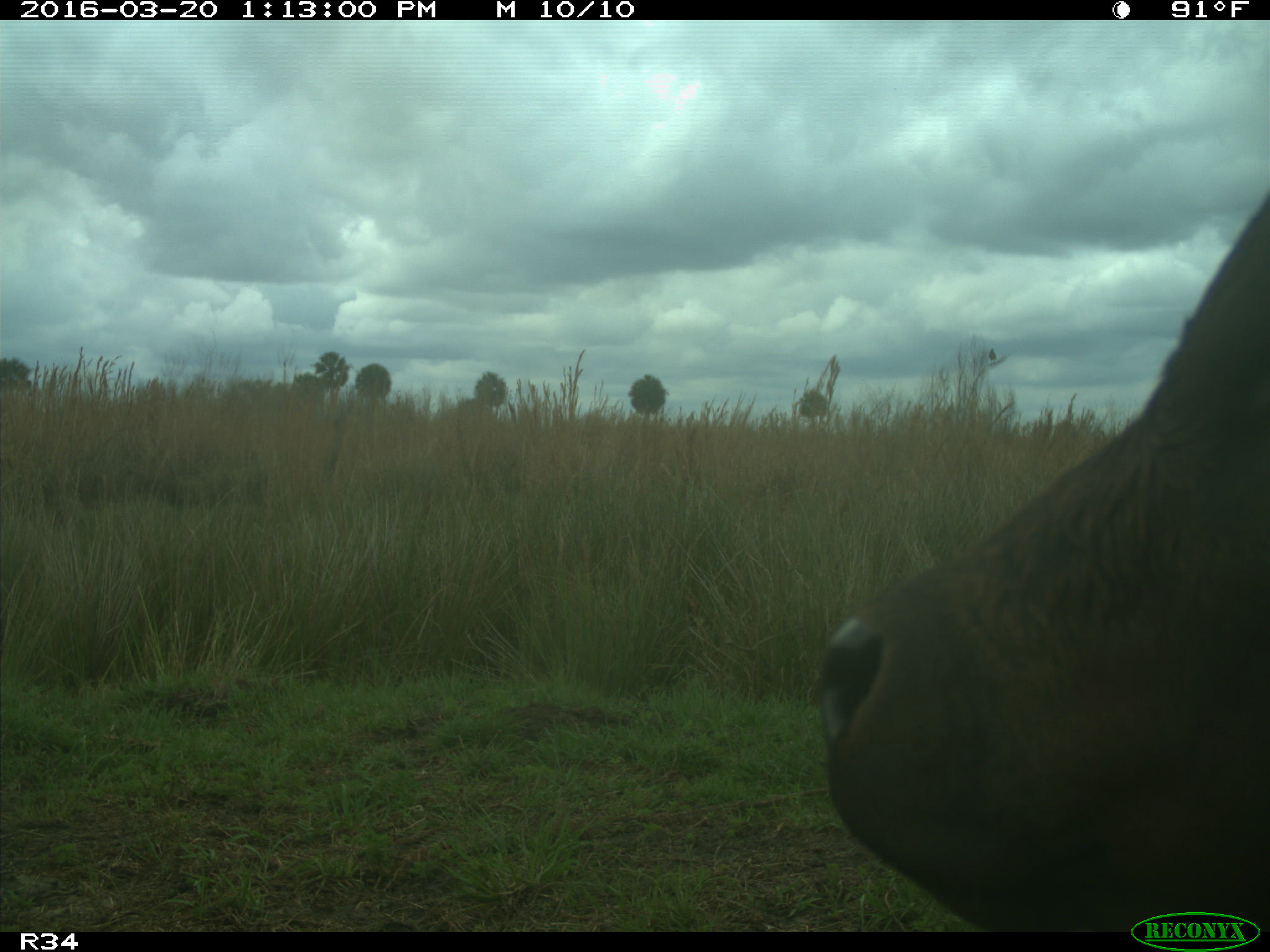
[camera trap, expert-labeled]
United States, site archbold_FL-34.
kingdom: Animalia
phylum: Chordata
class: Mammalia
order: Artiodactyla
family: Bovidae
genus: Bos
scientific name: Bos taurus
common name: domestic cow